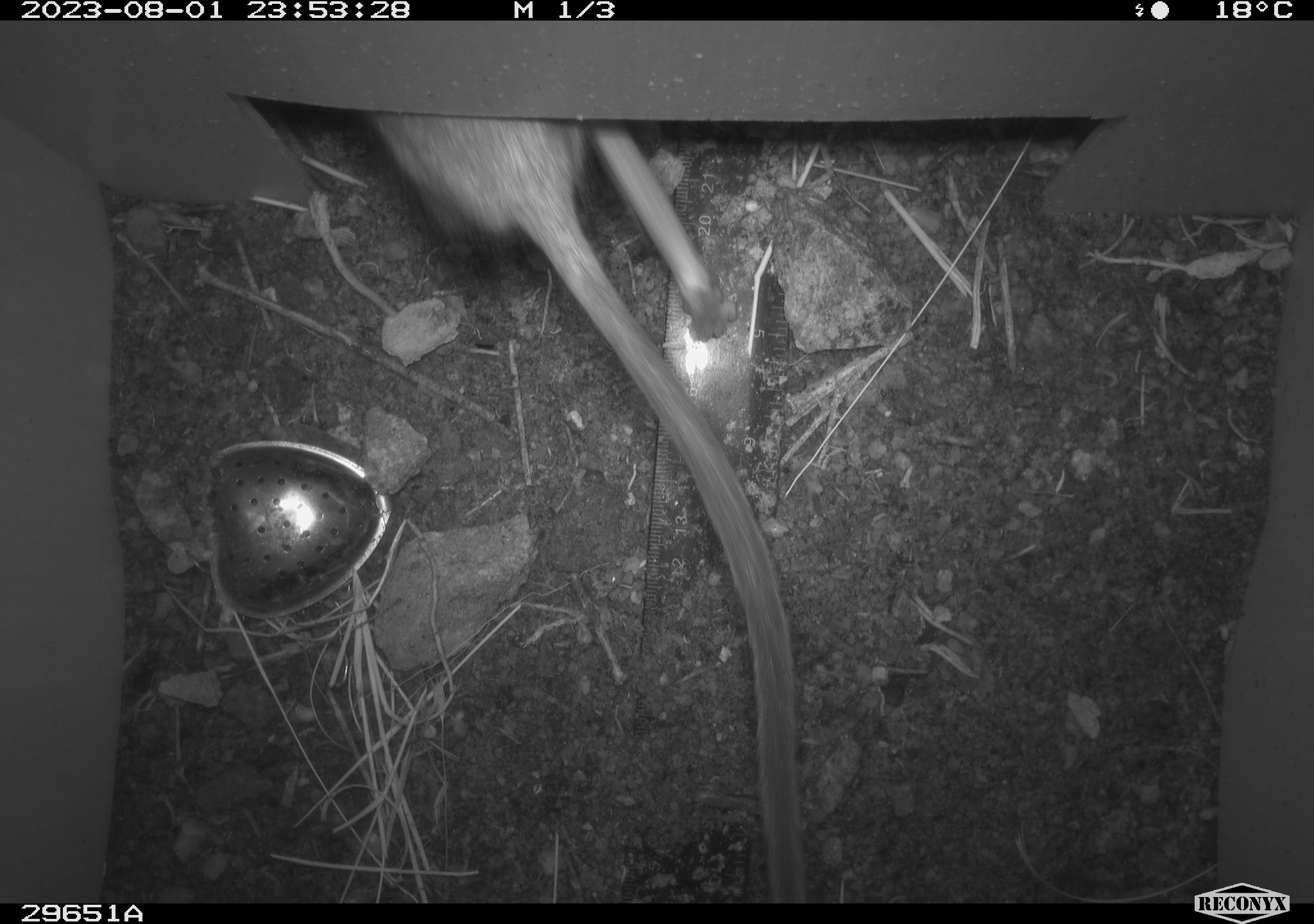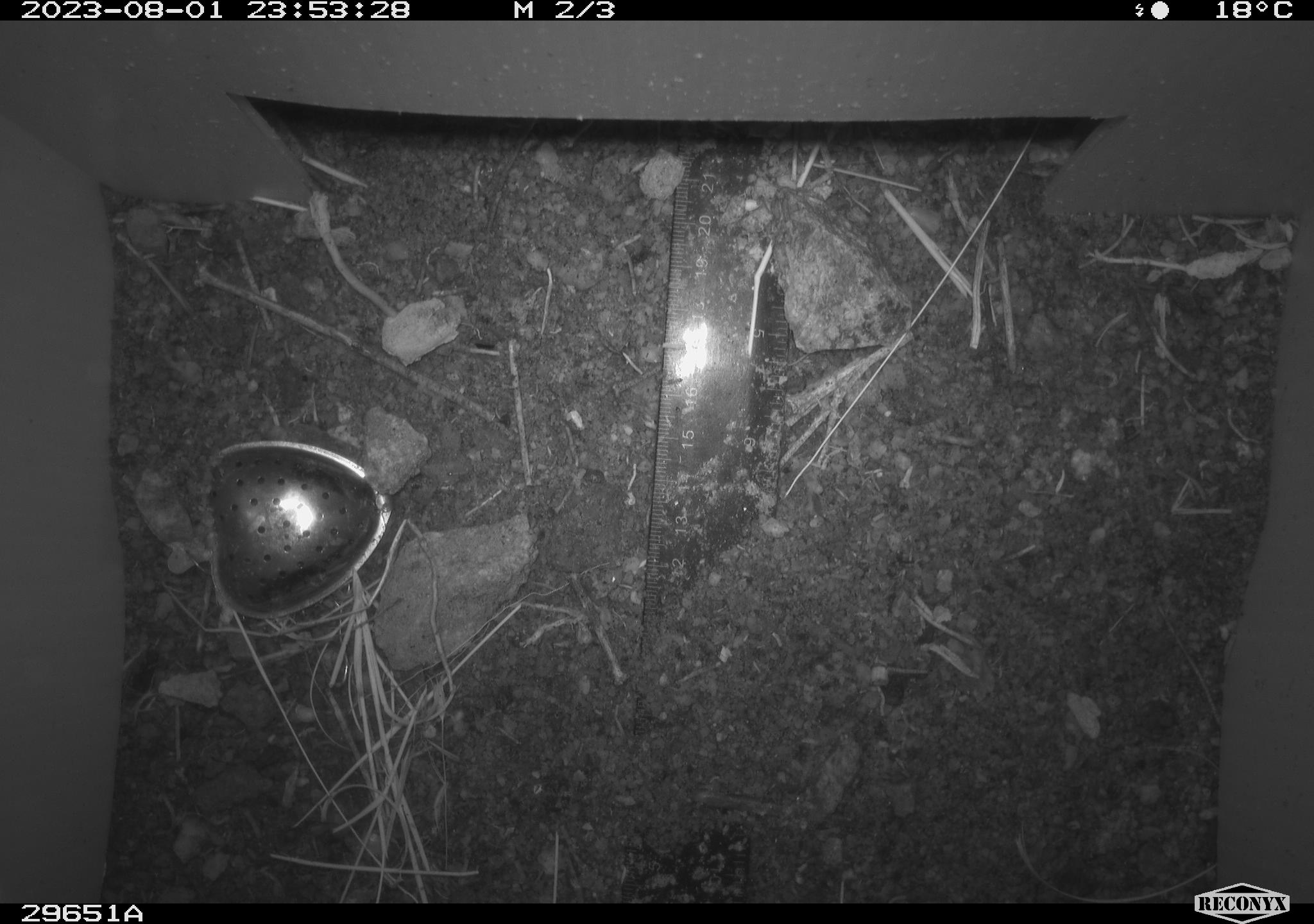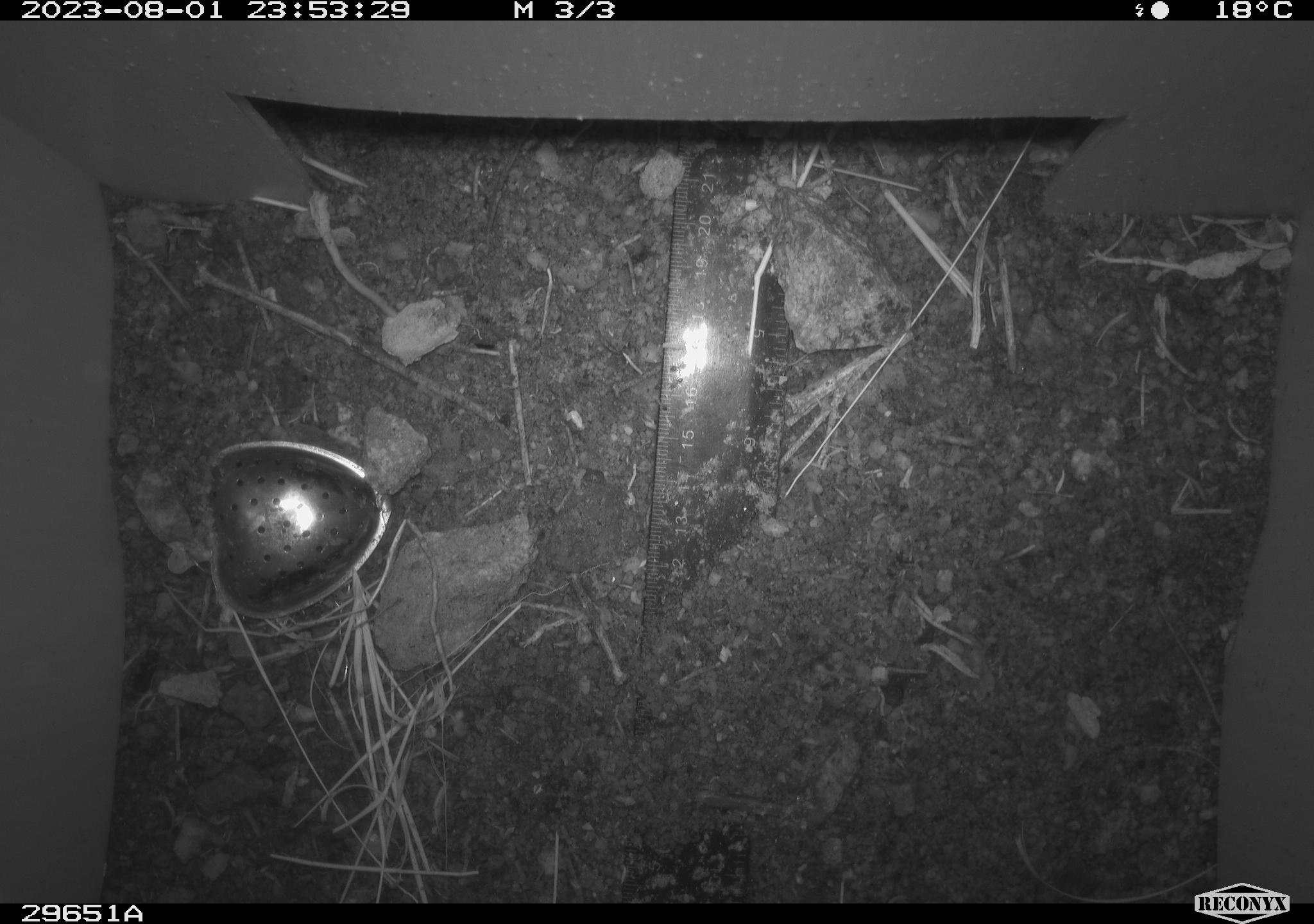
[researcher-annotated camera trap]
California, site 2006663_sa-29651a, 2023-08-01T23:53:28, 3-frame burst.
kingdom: Animalia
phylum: Chordata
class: Mammalia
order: Rodentia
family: Cricetidae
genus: Neotoma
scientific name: Neotoma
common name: pack rat or woodrat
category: neotoma species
Neotoma species (pack rat or woodrat) (Neotoma).